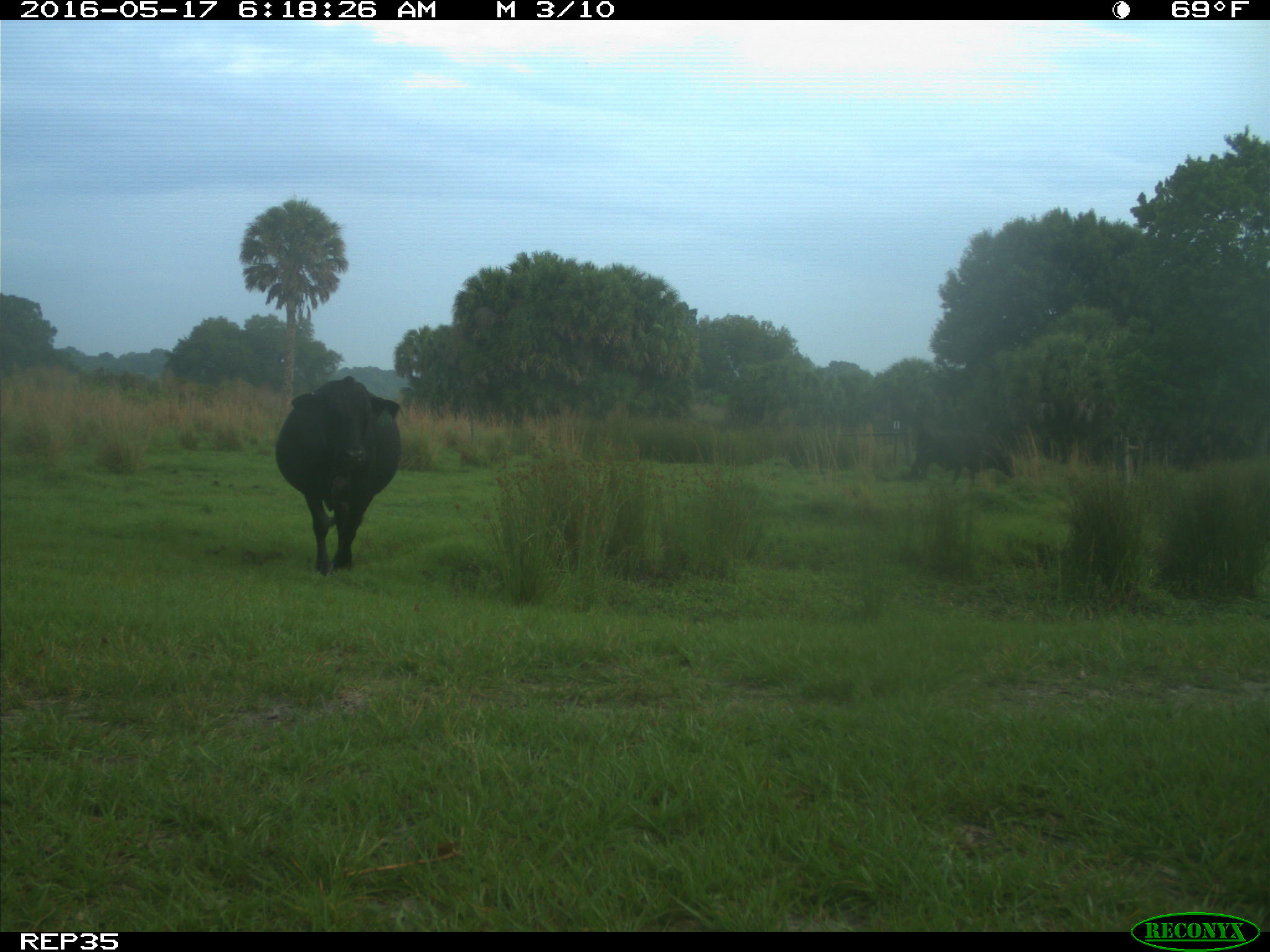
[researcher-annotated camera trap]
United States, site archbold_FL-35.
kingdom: Animalia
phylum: Chordata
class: Mammalia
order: Artiodactyla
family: Bovidae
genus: Bos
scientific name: Bos taurus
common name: domestic cow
Bos taurus (domestic cow).